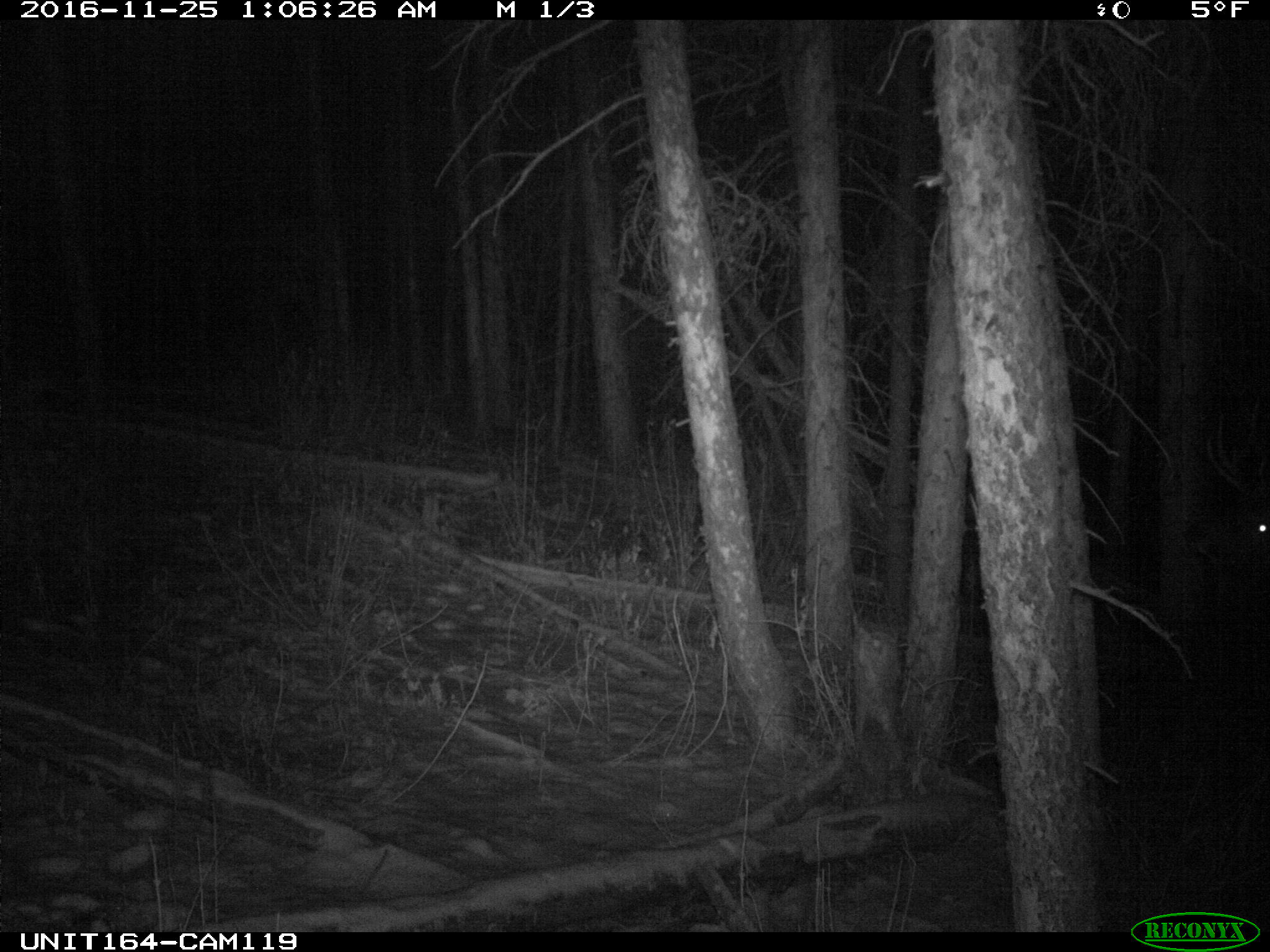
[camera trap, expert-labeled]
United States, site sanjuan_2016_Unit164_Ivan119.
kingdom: Animalia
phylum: Chordata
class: Mammalia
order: Artiodactyla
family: Cervidae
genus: Cervus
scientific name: Cervus elaphus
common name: red deer